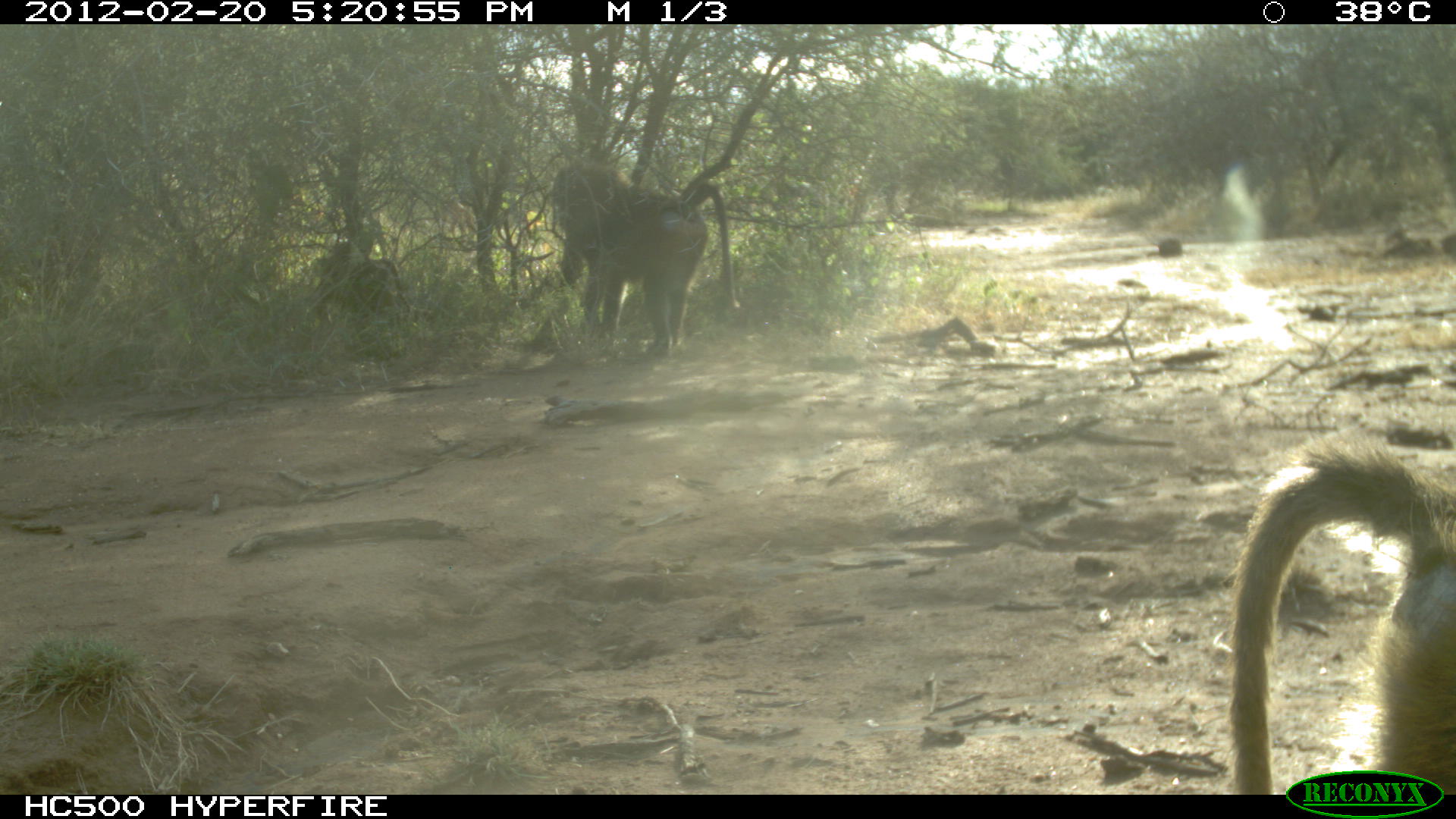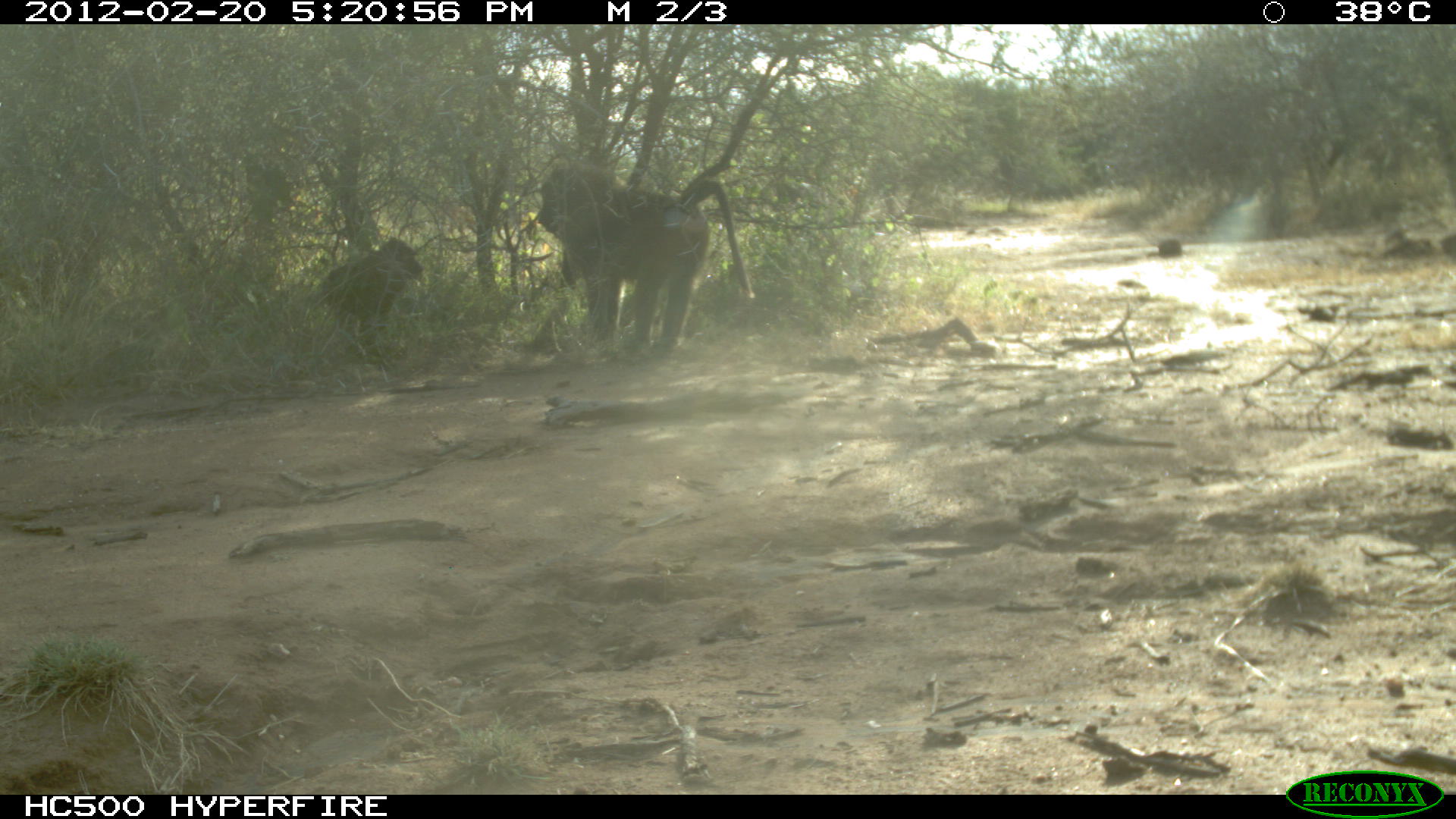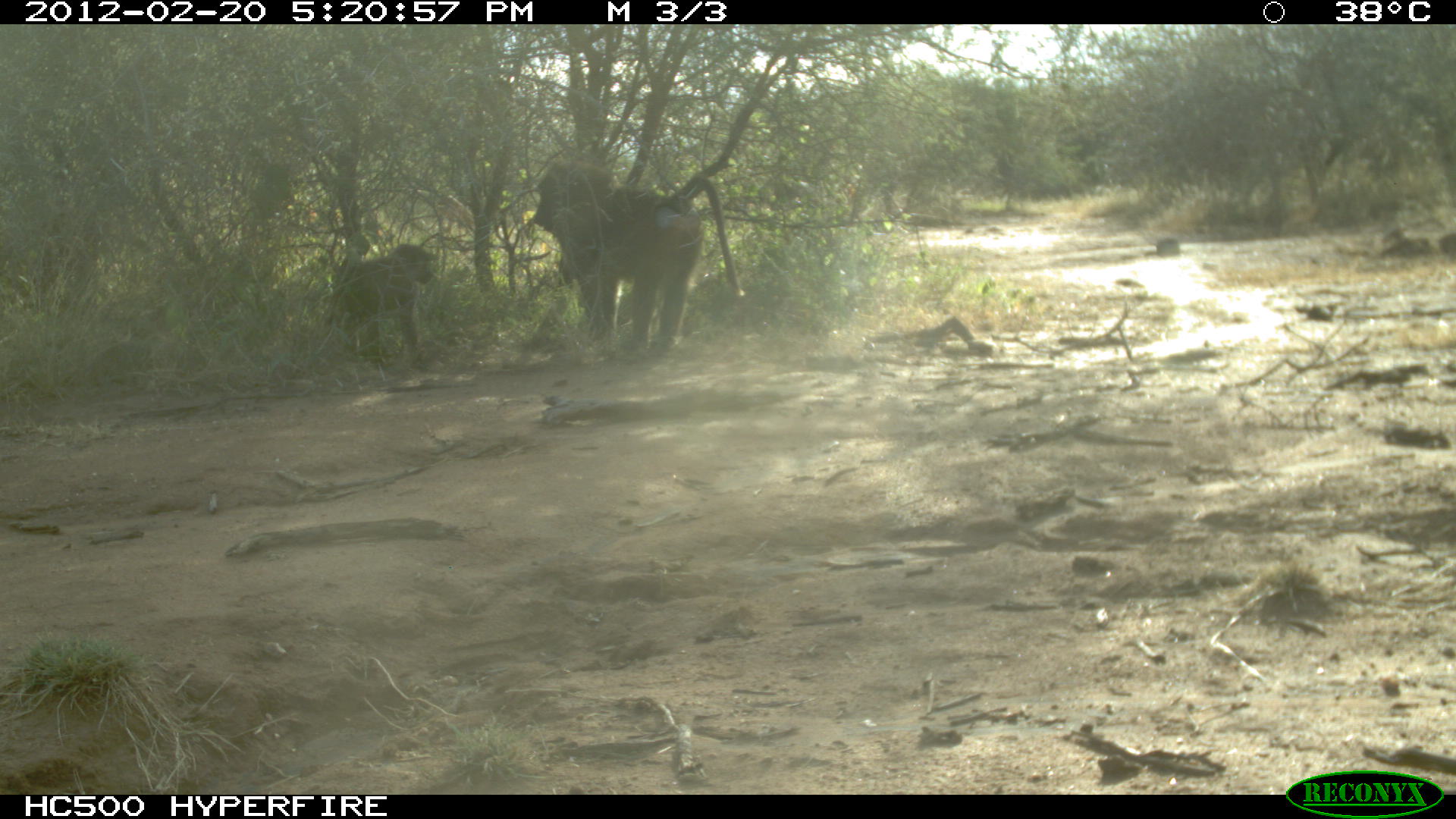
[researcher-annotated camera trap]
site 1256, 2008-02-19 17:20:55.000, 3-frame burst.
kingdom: Animalia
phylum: Chordata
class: Mammalia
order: Primates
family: Cercopithecidae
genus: Papio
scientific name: Papio anubis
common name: olive baboon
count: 3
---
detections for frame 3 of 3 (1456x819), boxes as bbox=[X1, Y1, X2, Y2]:
papio anubis: bbox=[525, 144, 746, 360]; bbox=[319, 232, 446, 352]